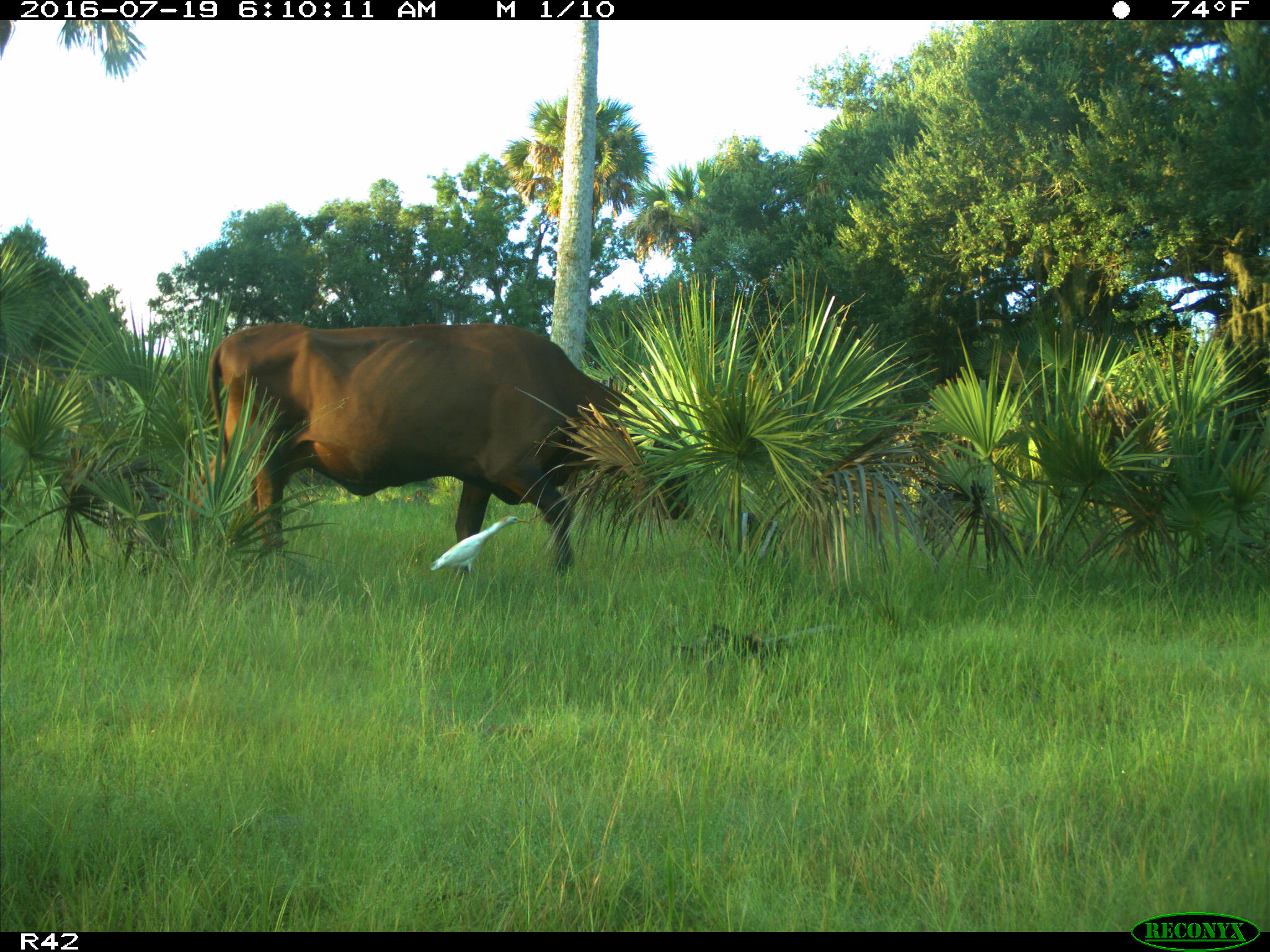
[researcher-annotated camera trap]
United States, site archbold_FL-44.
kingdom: Animalia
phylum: Chordata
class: Mammalia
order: Artiodactyla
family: Bovidae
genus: Bos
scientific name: Bos taurus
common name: domestic cow